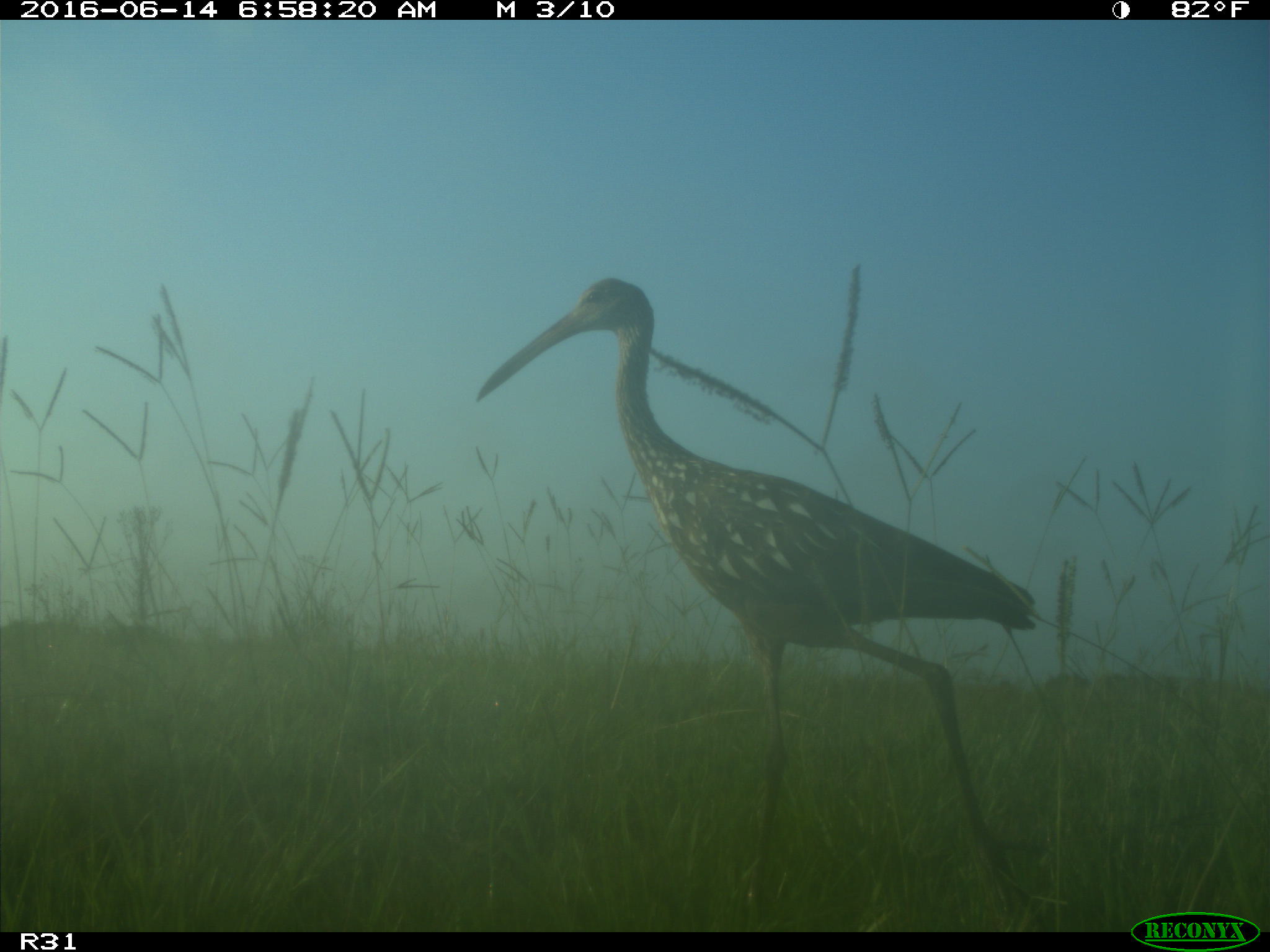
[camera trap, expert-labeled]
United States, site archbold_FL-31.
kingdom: Animalia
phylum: Chordata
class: Aves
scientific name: Aves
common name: birds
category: unidentified bird